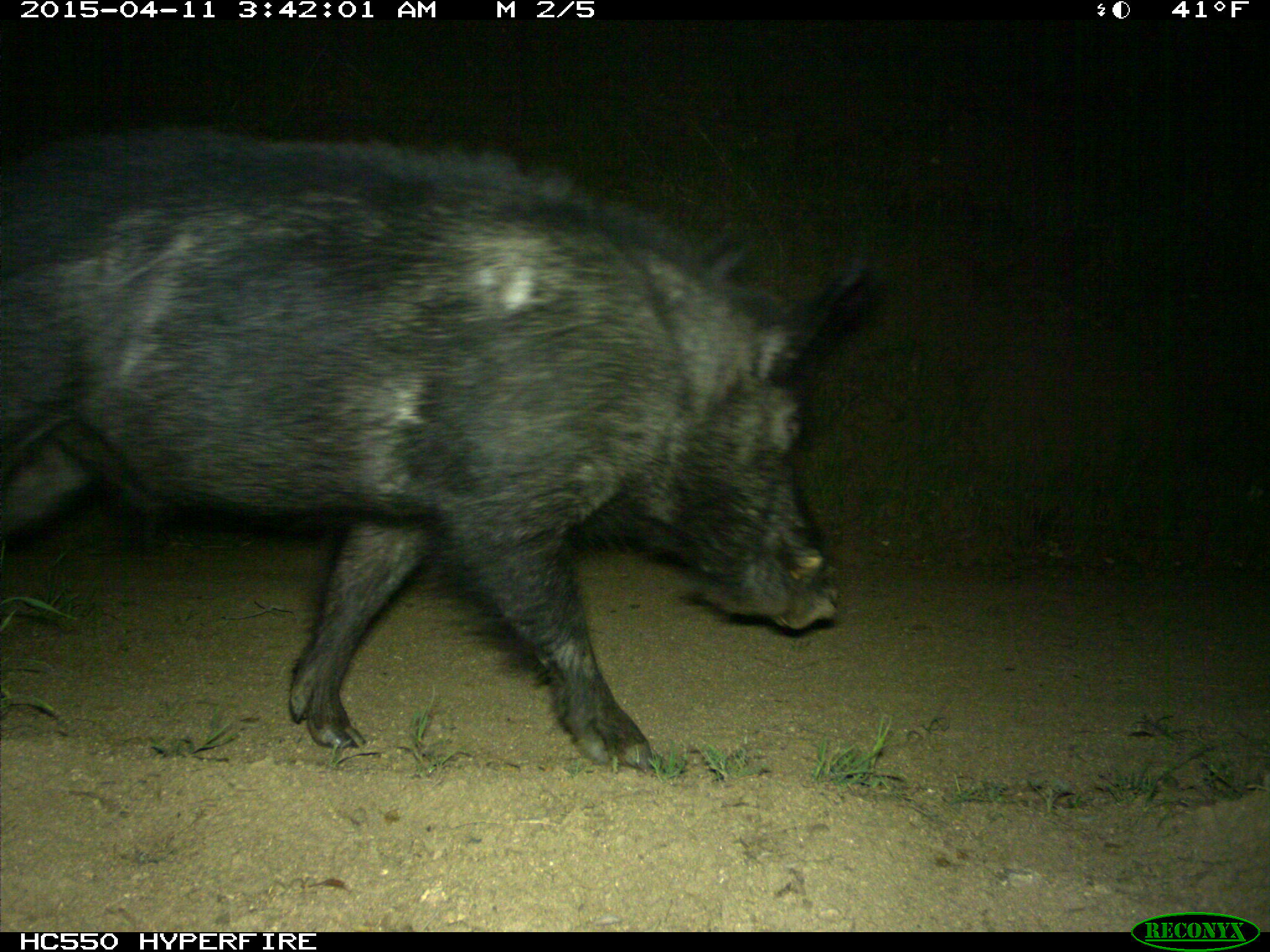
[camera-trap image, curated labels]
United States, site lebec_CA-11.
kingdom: Animalia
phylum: Chordata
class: Mammalia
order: Artiodactyla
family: Suidae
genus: Sus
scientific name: Sus scrofa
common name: wild boar